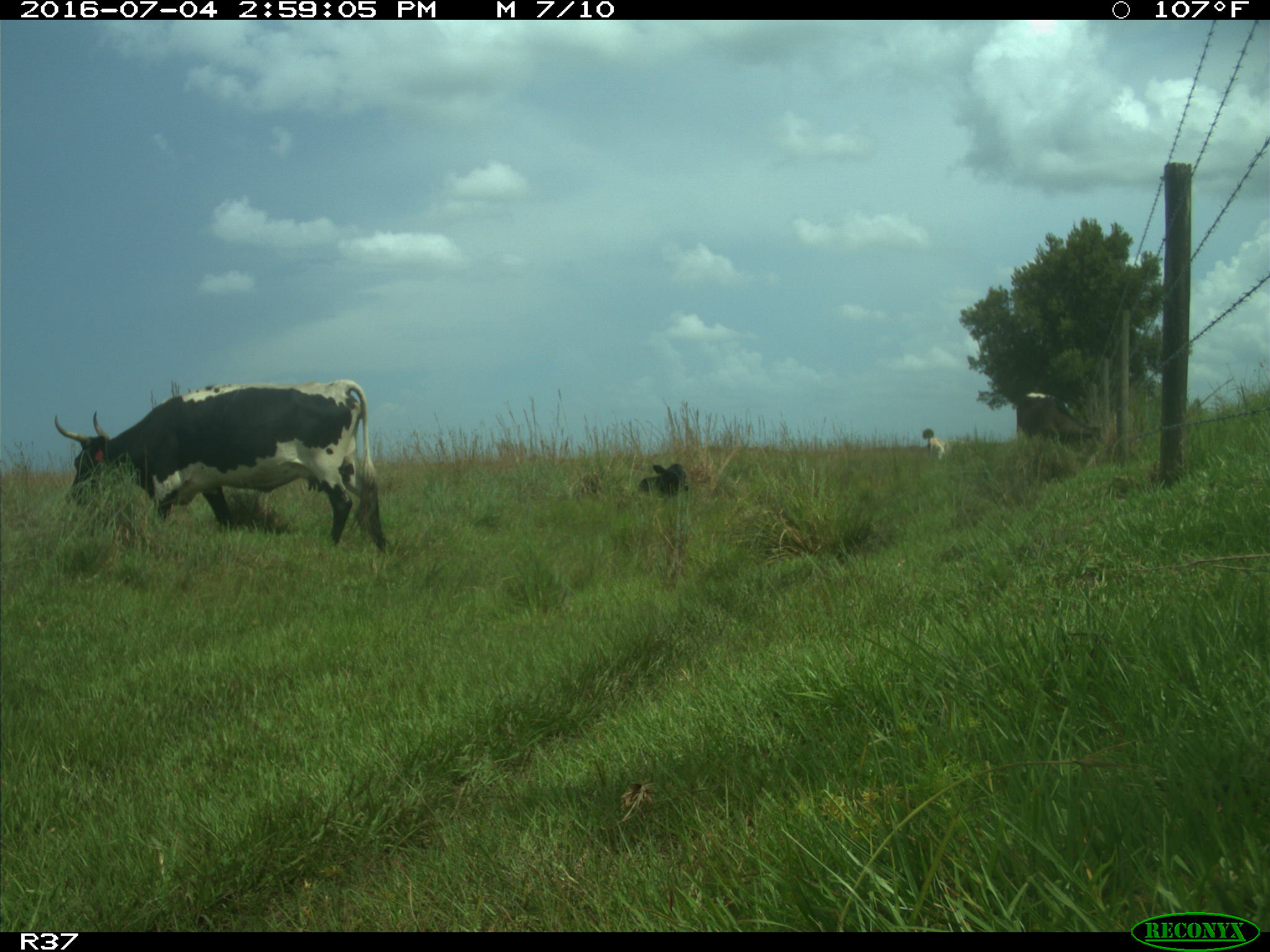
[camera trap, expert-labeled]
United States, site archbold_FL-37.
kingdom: Animalia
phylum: Chordata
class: Mammalia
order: Artiodactyla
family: Bovidae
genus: Bos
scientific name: Bos taurus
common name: domestic cow